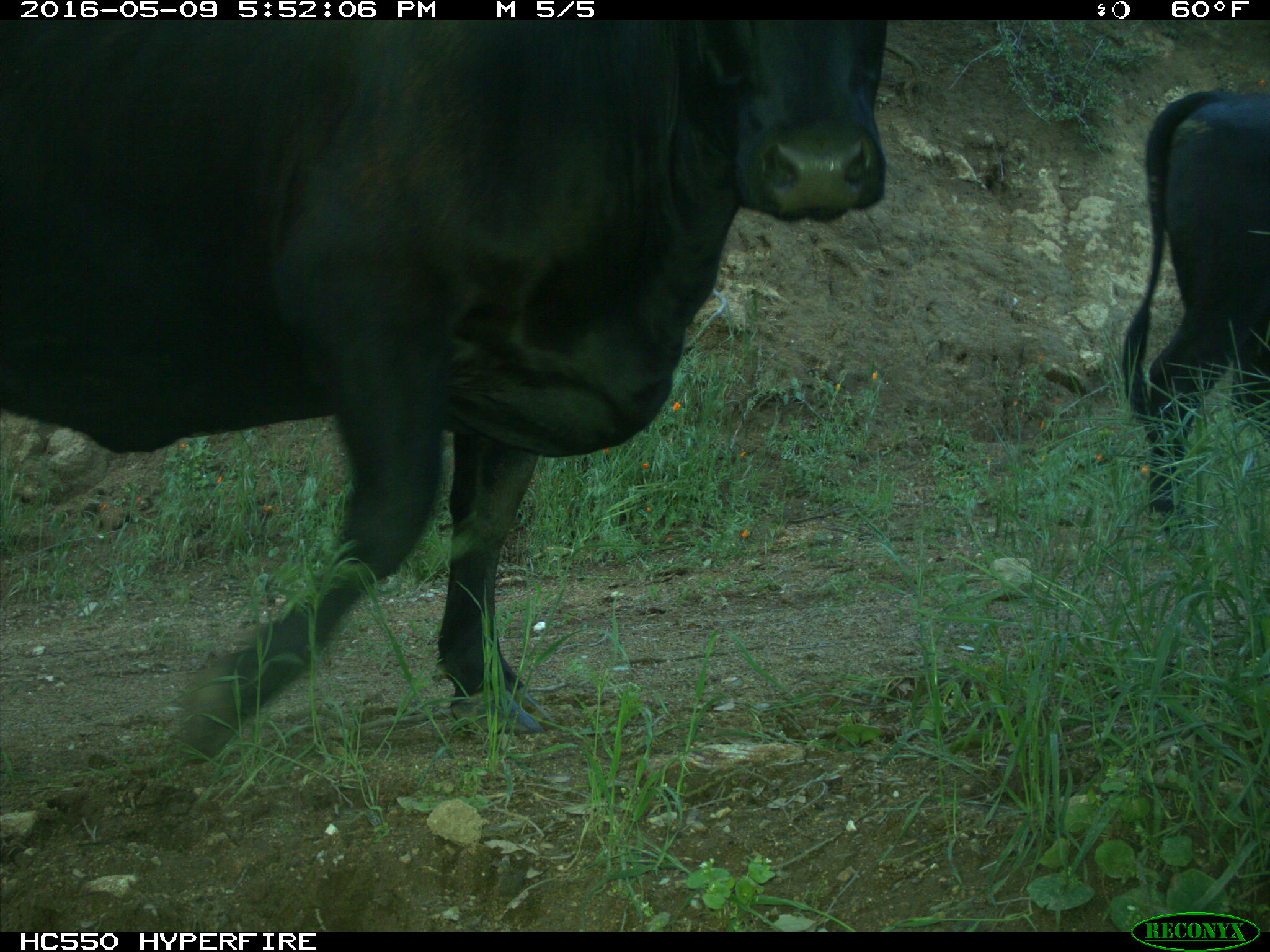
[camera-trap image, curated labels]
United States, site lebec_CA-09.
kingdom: Animalia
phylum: Chordata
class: Mammalia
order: Artiodactyla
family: Bovidae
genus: Bos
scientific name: Bos taurus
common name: domestic cow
Bos taurus (domestic cow).